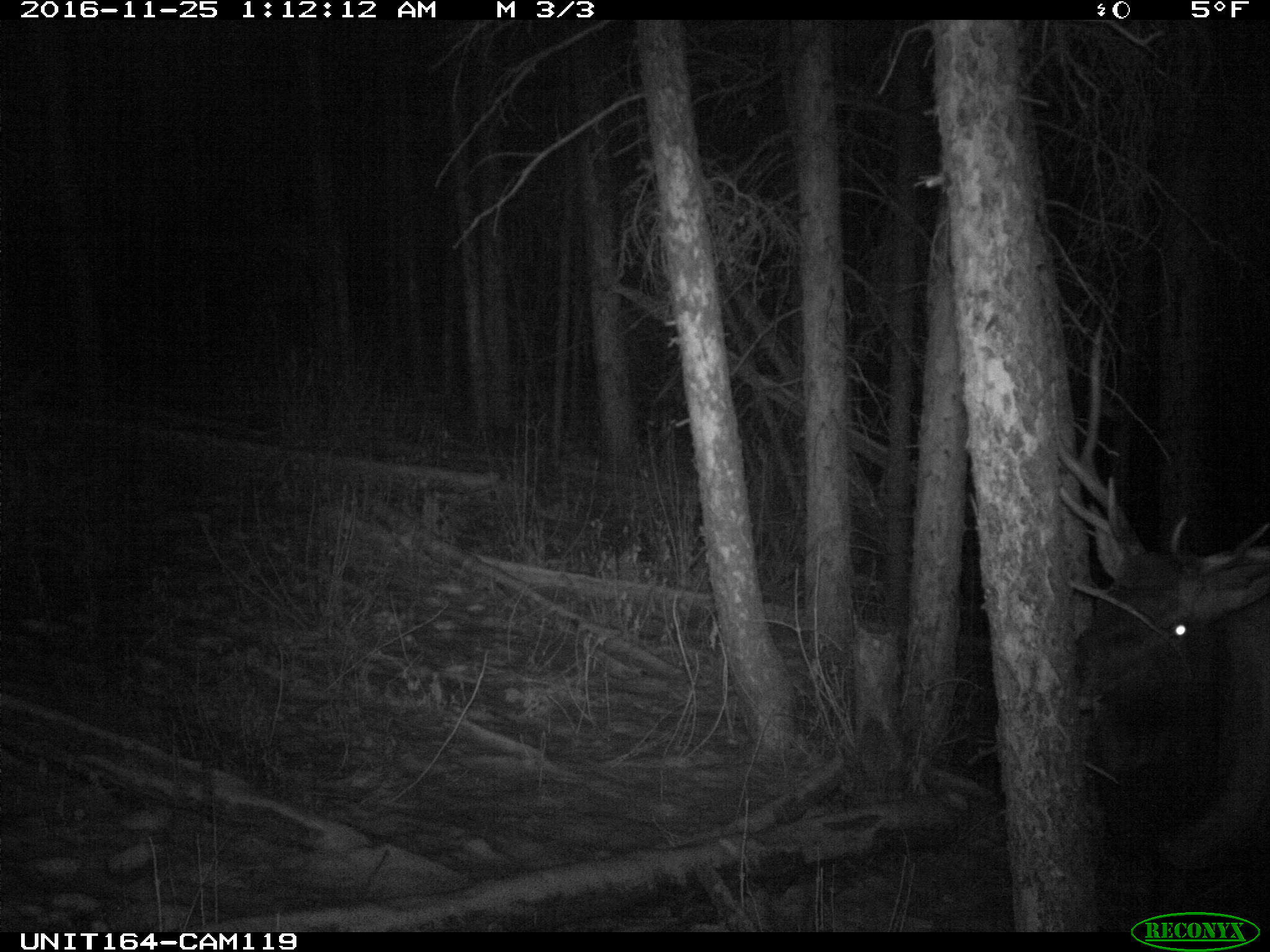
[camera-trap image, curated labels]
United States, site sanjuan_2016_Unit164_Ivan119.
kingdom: Animalia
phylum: Chordata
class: Mammalia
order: Artiodactyla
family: Cervidae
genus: Cervus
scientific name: Cervus elaphus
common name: red deer